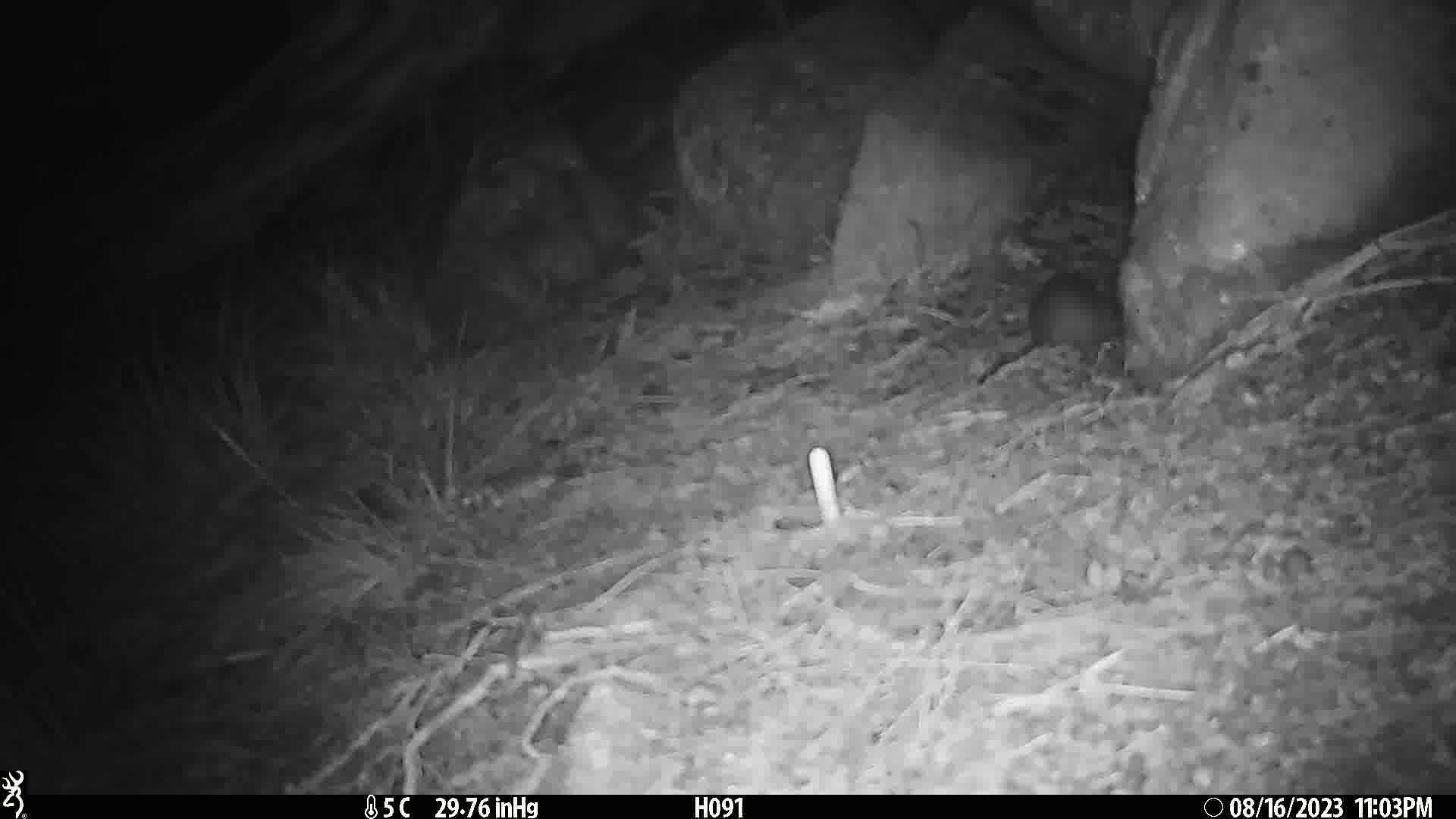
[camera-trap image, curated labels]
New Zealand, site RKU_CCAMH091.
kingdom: Animalia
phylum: Chordata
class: Mammalia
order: Rodentia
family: Muridae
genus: Rattus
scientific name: Rattus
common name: rat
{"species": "rat (Rattus)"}